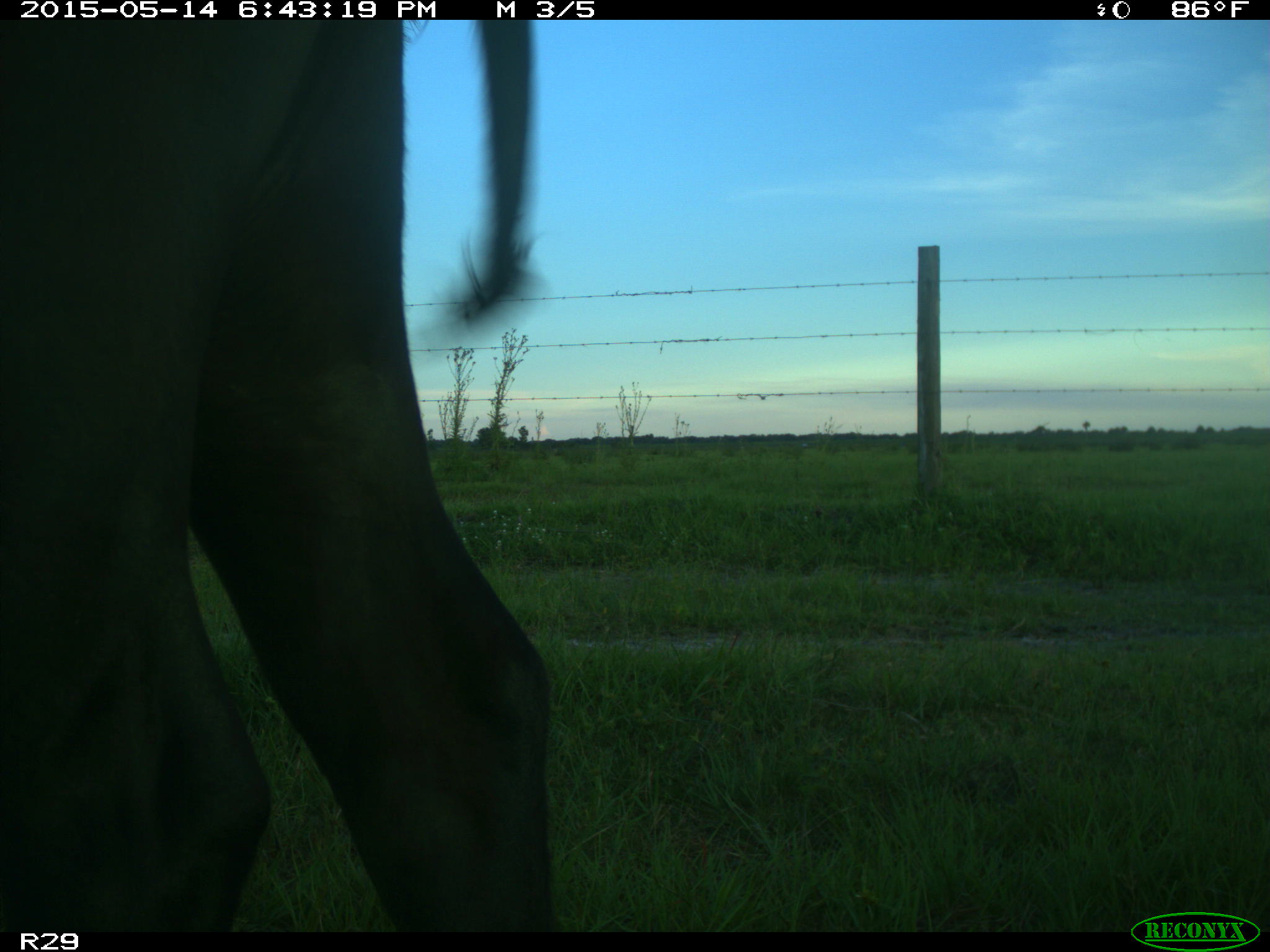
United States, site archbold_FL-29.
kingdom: Animalia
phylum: Chordata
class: Mammalia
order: Artiodactyla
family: Bovidae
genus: Bos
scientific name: Bos taurus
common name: domestic cow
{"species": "Bos taurus (domestic cow)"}